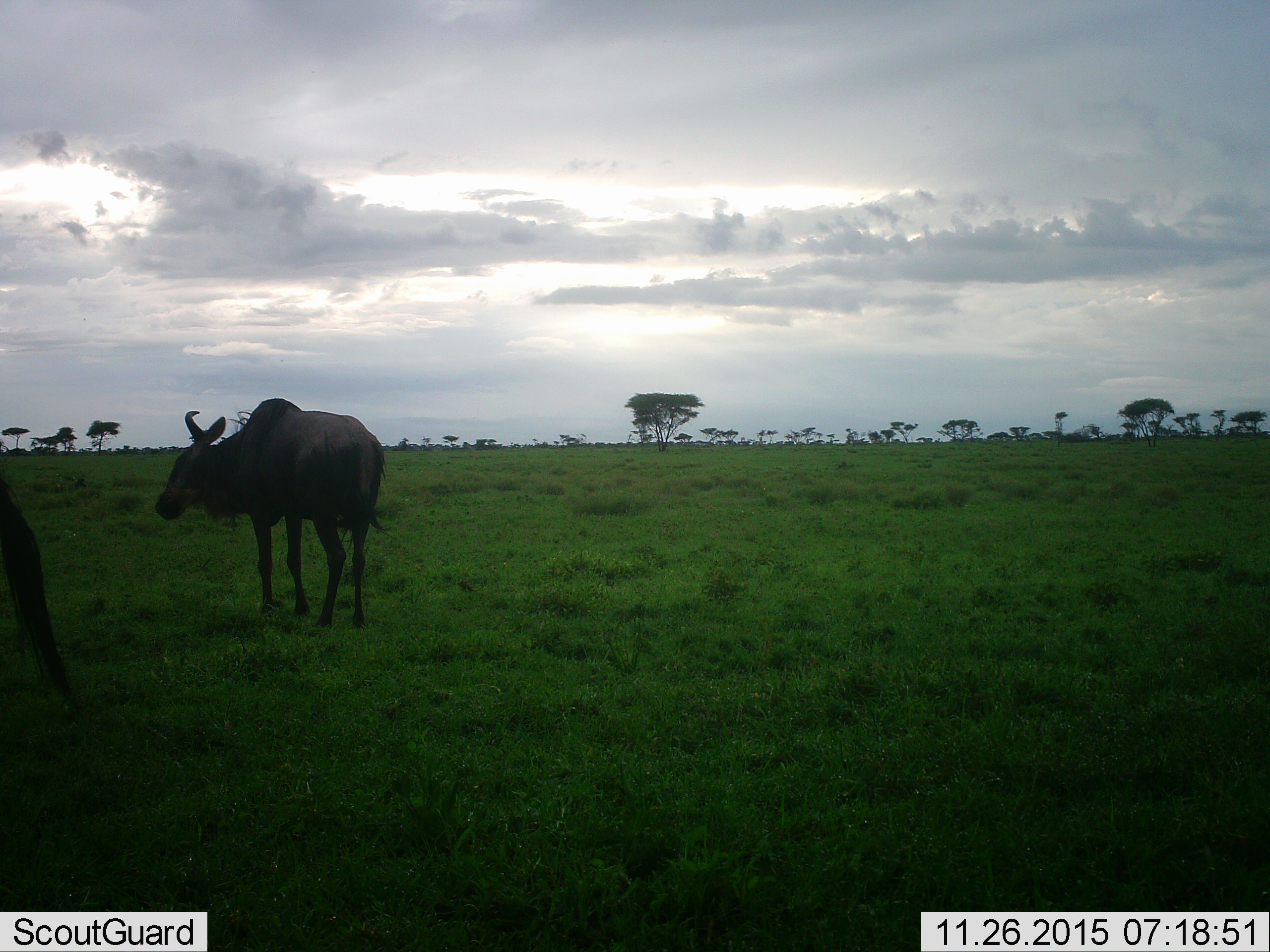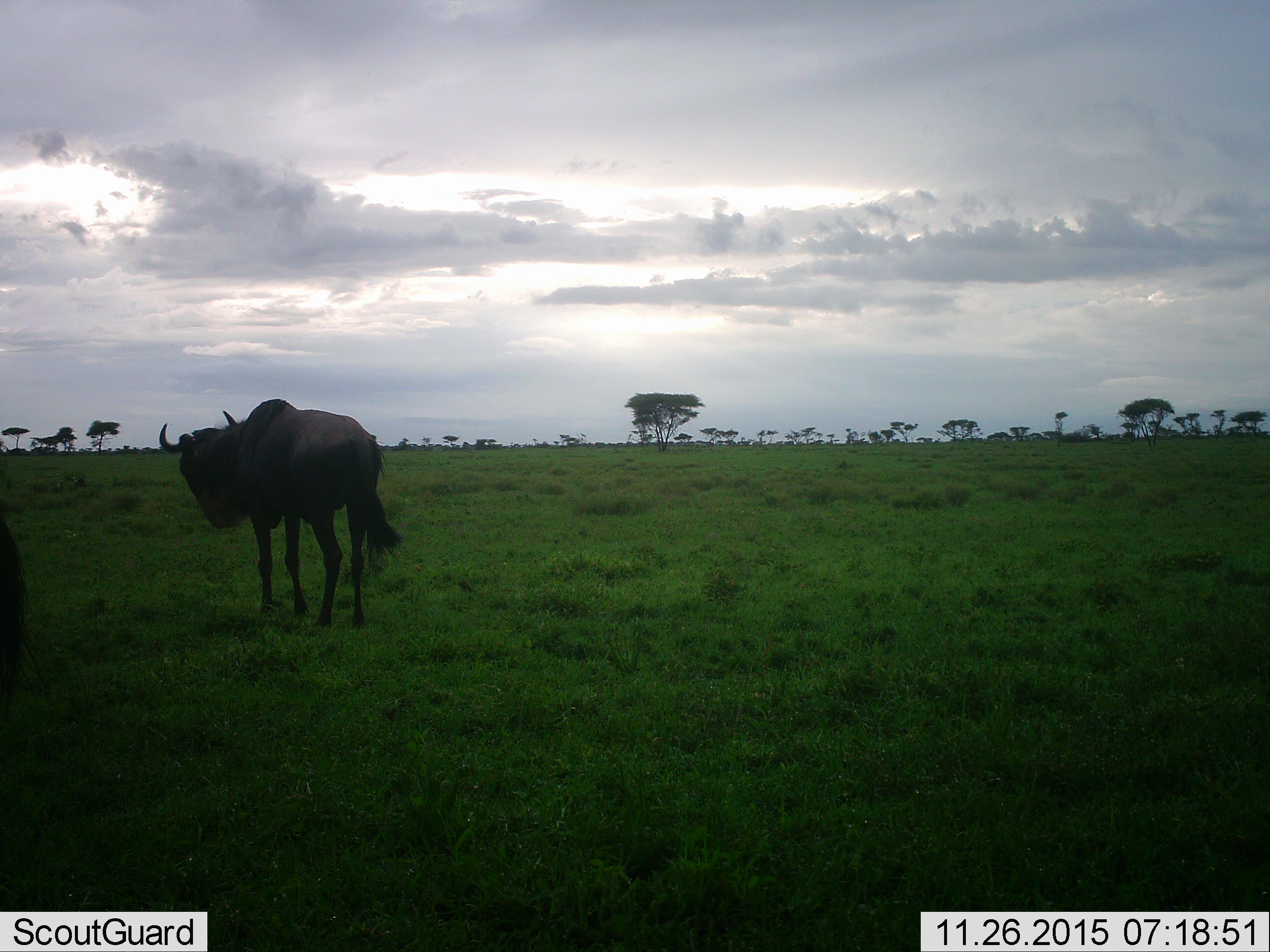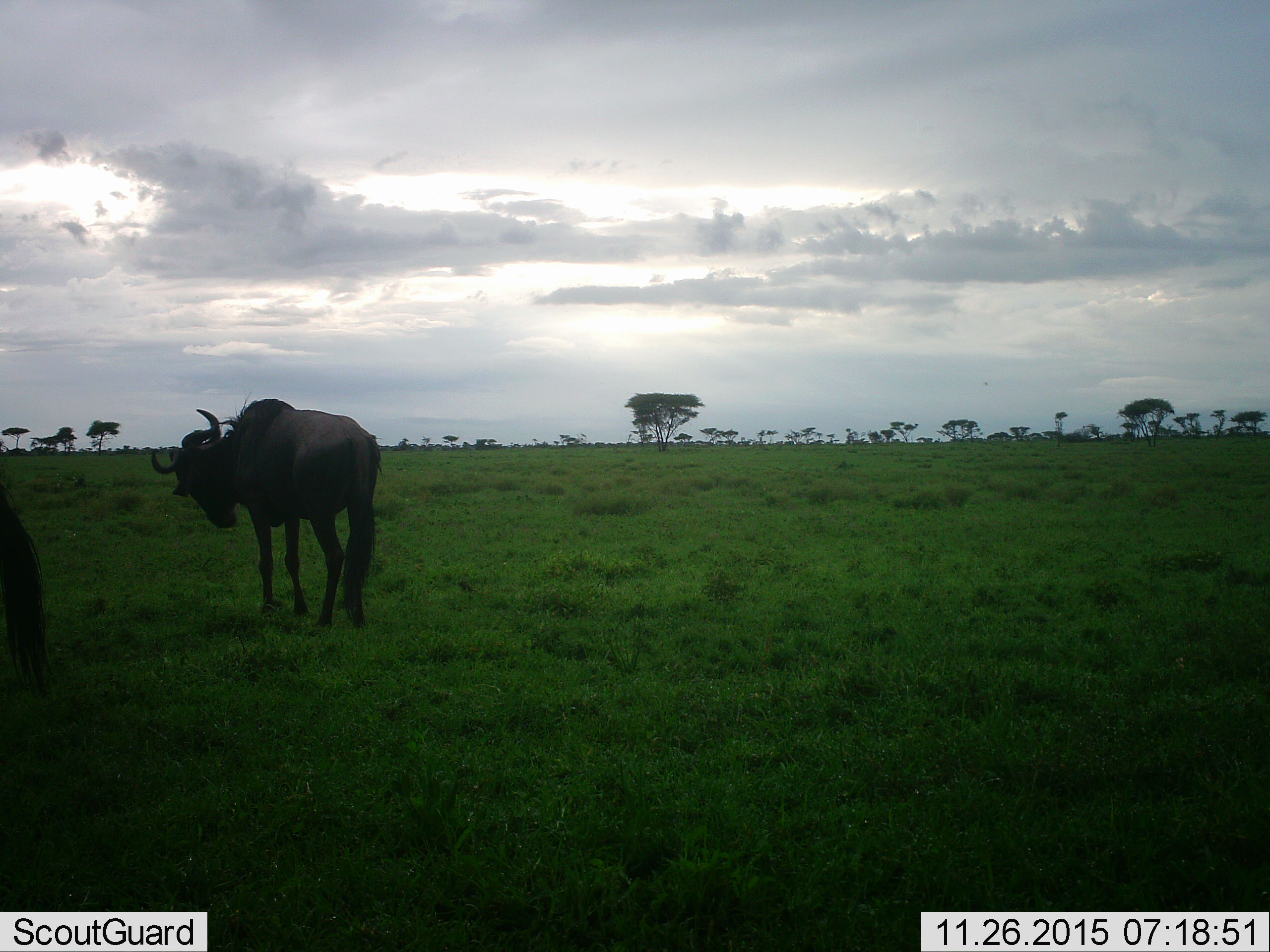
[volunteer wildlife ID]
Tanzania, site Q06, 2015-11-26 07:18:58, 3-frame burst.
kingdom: Animalia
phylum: Chordata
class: Mammalia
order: Artiodactyla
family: Bovidae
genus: Connochaetes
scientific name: Connochaetes taurinus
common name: blue wildebeest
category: wildebeest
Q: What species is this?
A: Wildebeest (blue wildebeest) (Connochaetes taurinus).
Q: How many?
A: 2.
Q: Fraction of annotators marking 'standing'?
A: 88%.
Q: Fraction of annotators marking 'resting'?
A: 0%.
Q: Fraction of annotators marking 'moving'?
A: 25%.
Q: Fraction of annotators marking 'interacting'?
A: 0%.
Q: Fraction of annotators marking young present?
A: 0%.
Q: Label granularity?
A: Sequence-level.